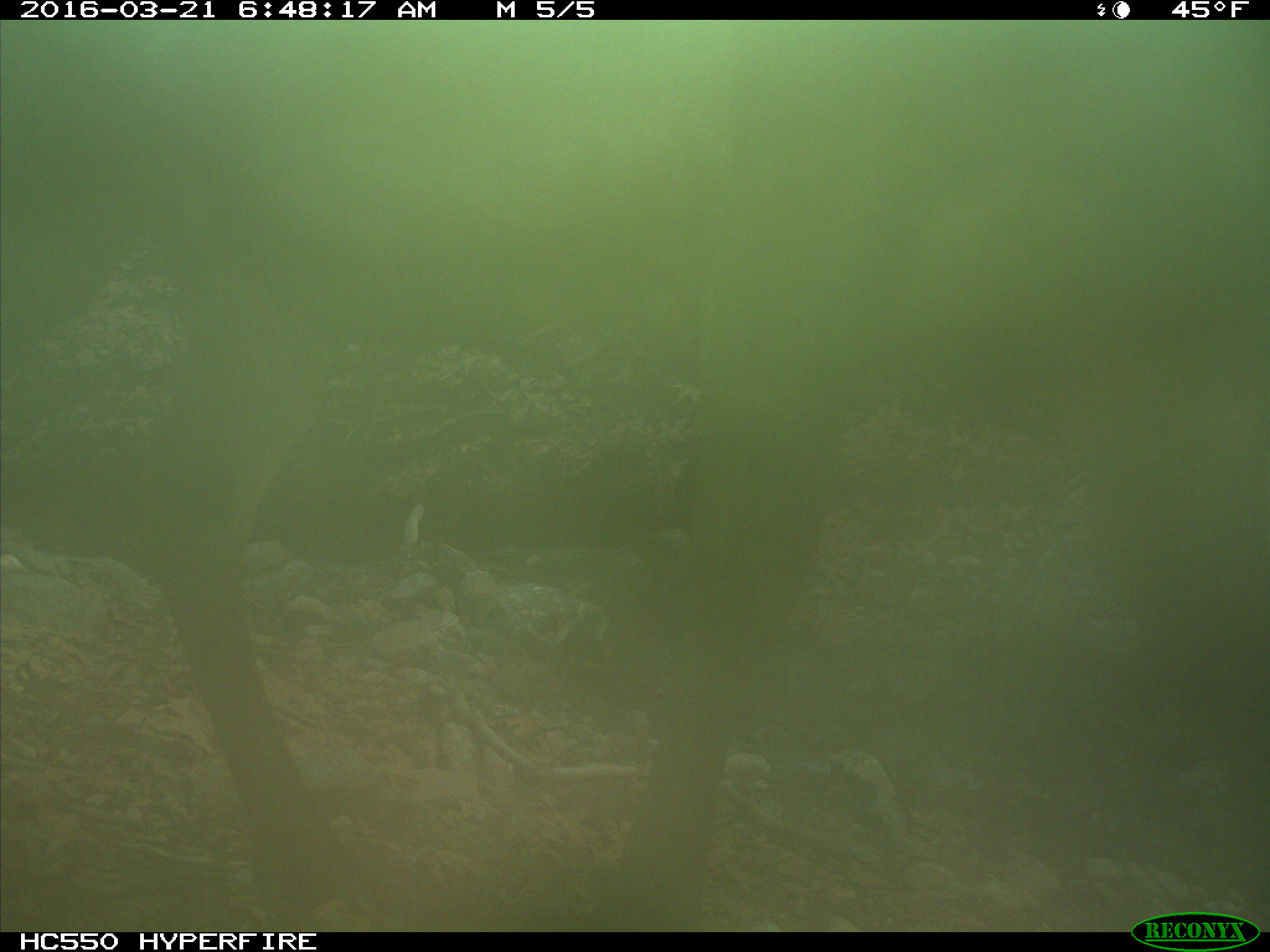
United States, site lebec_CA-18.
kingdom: Animalia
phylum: Chordata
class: Mammalia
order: Artiodactyla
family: Cervidae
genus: Cervus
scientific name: Cervus canadensis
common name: elk